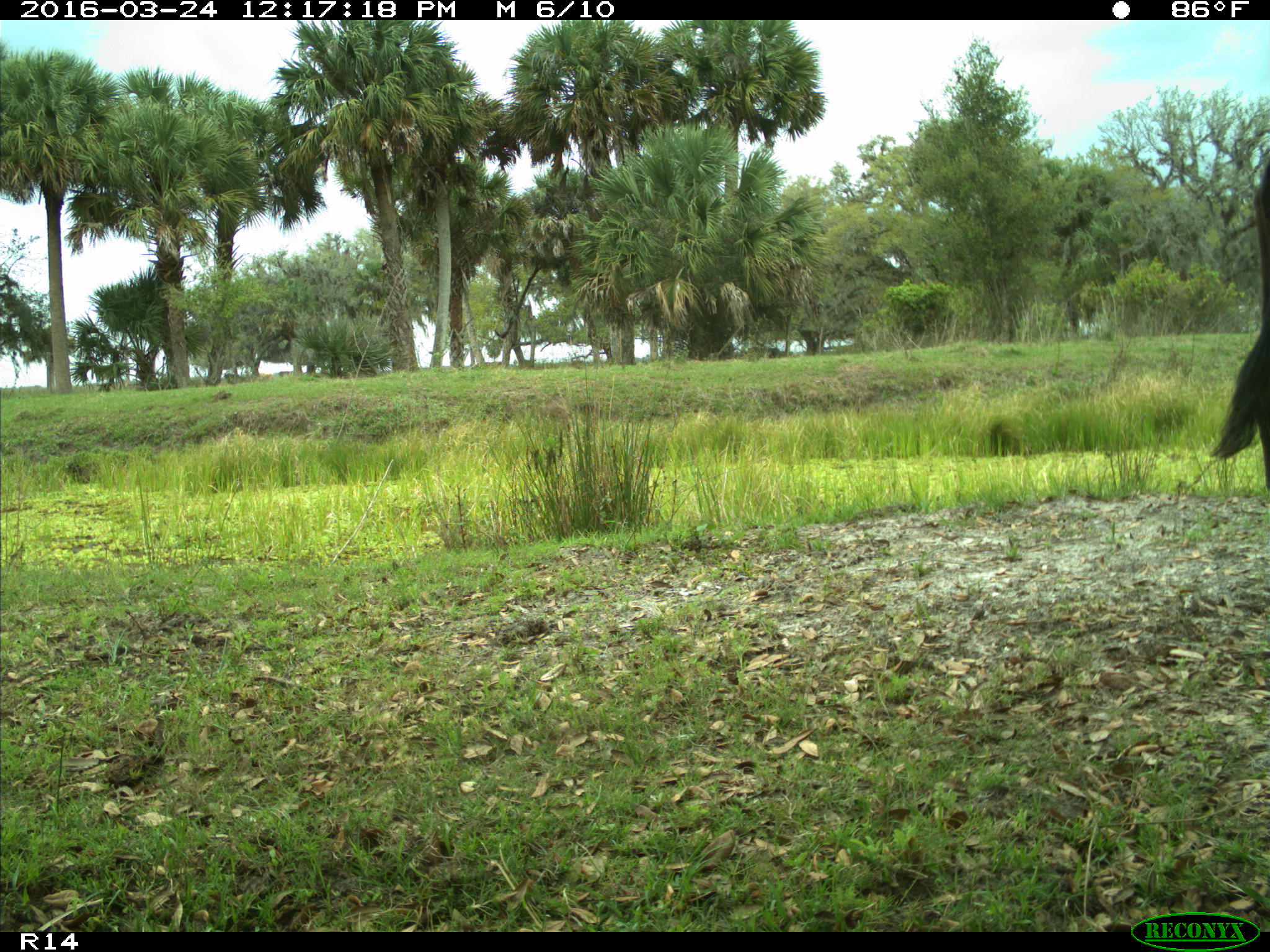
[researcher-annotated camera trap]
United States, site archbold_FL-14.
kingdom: Animalia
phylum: Chordata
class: Mammalia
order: Artiodactyla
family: Bovidae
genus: Bos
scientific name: Bos taurus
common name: domestic cow